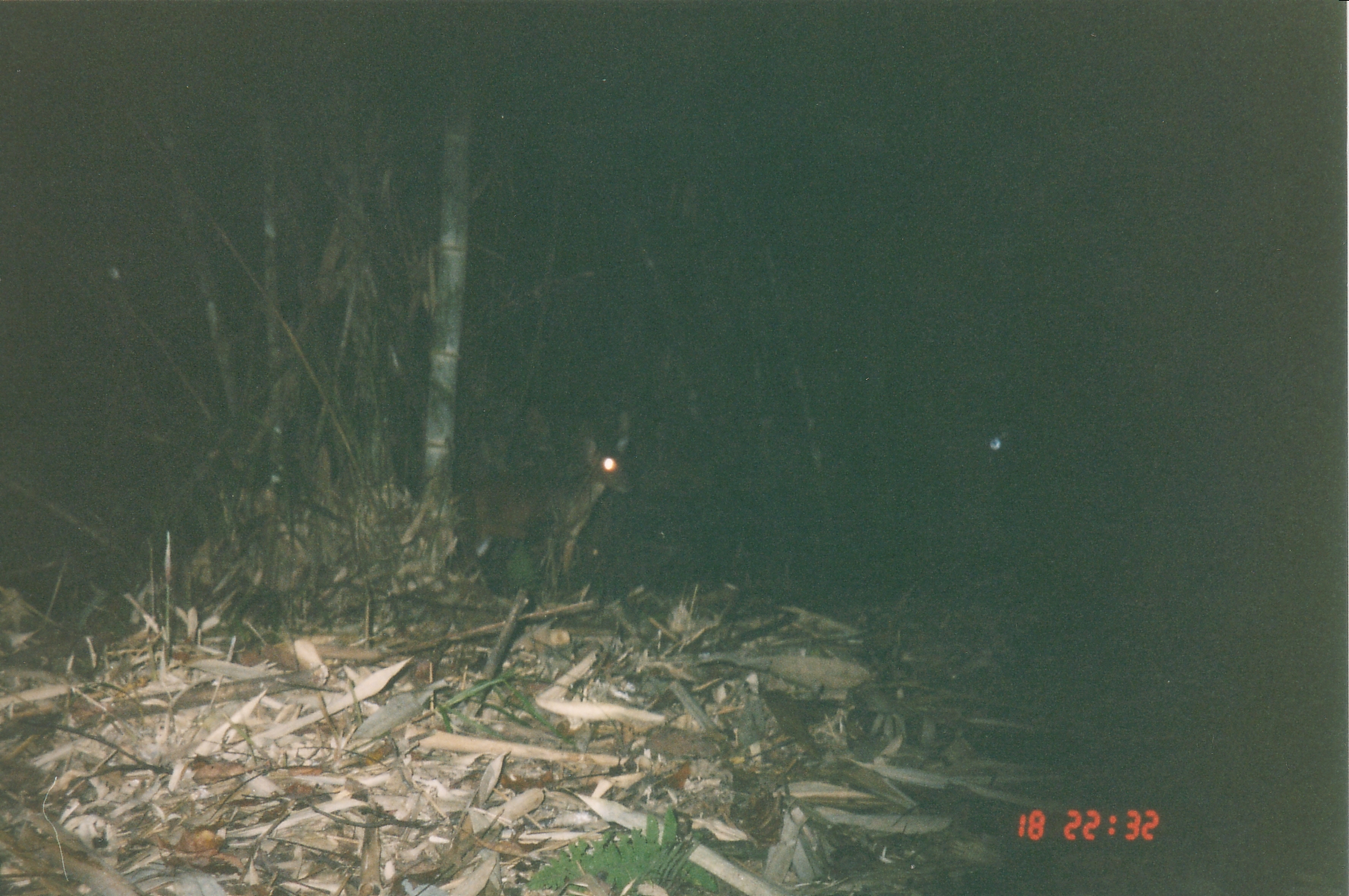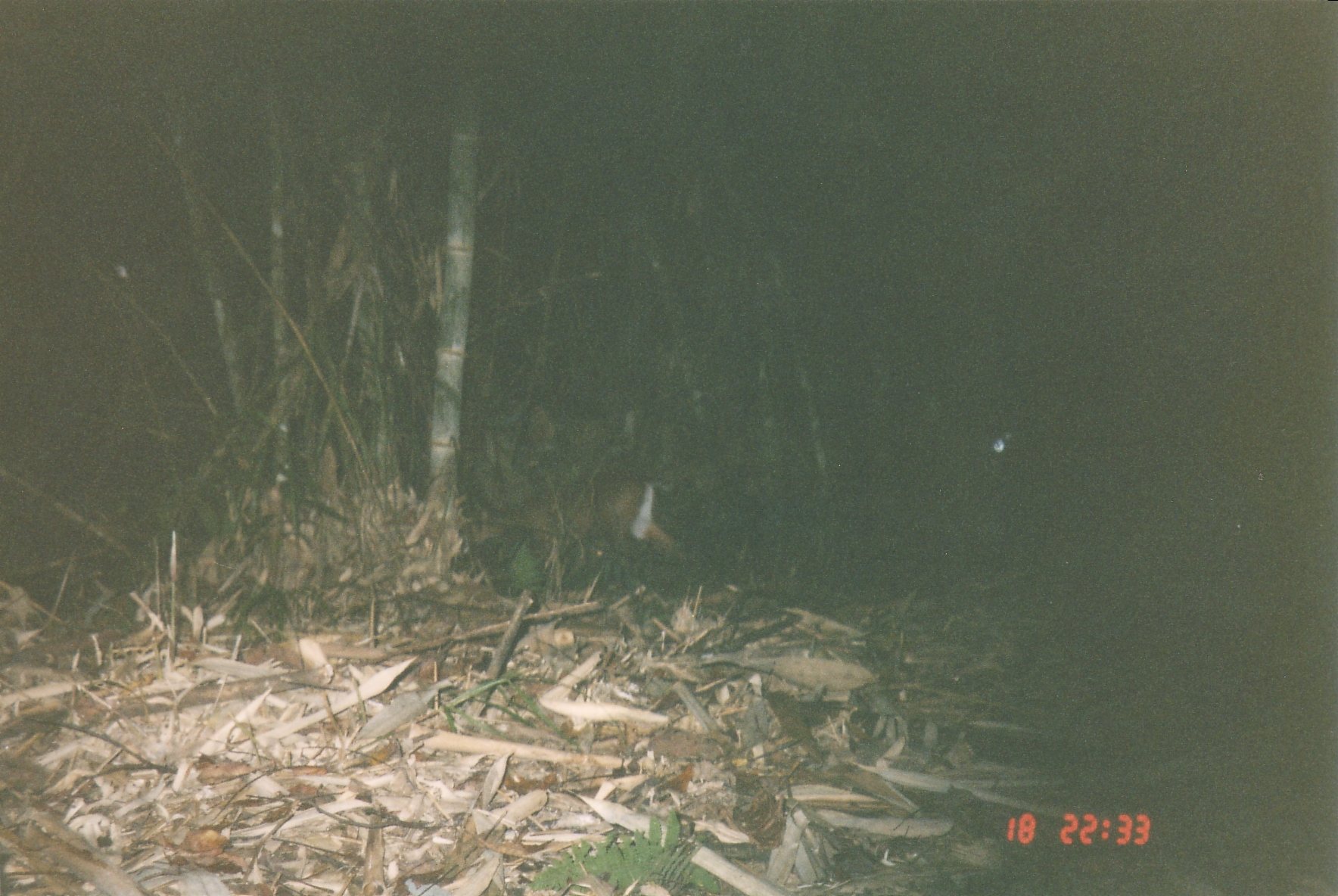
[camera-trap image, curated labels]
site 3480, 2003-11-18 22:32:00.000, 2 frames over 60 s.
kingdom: Animalia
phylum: Chordata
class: Mammalia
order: Artiodactyla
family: Cervidae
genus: Muntiacus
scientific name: Muntiacus muntjak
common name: southern red muntjac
Muntiacus muntjak (southern red muntjac), count 1.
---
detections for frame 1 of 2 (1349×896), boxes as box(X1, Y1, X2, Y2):
muntiacus muntjak: box(476, 431, 632, 577)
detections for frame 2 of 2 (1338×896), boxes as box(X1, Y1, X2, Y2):
muntiacus muntjak: box(471, 474, 686, 565)